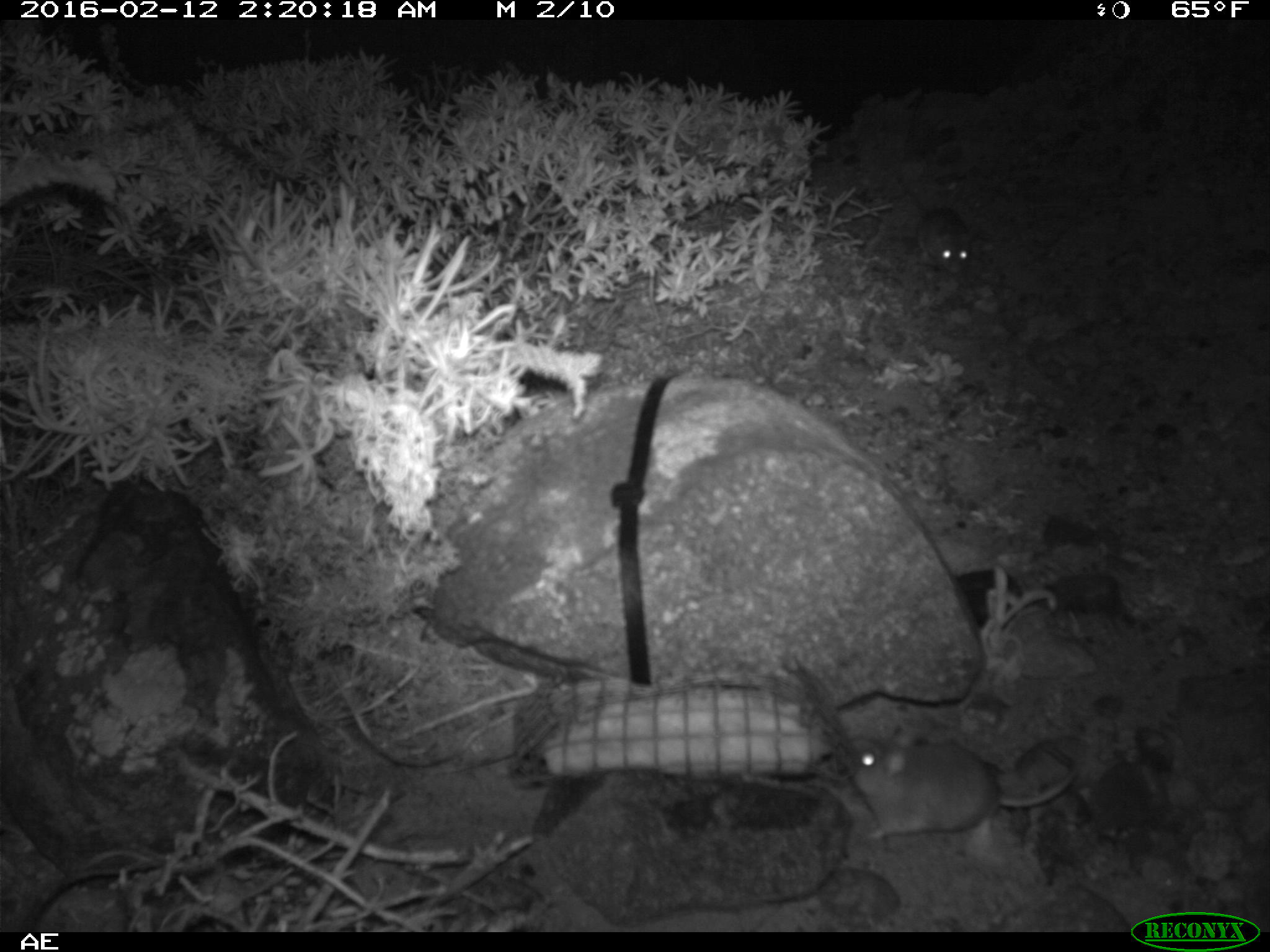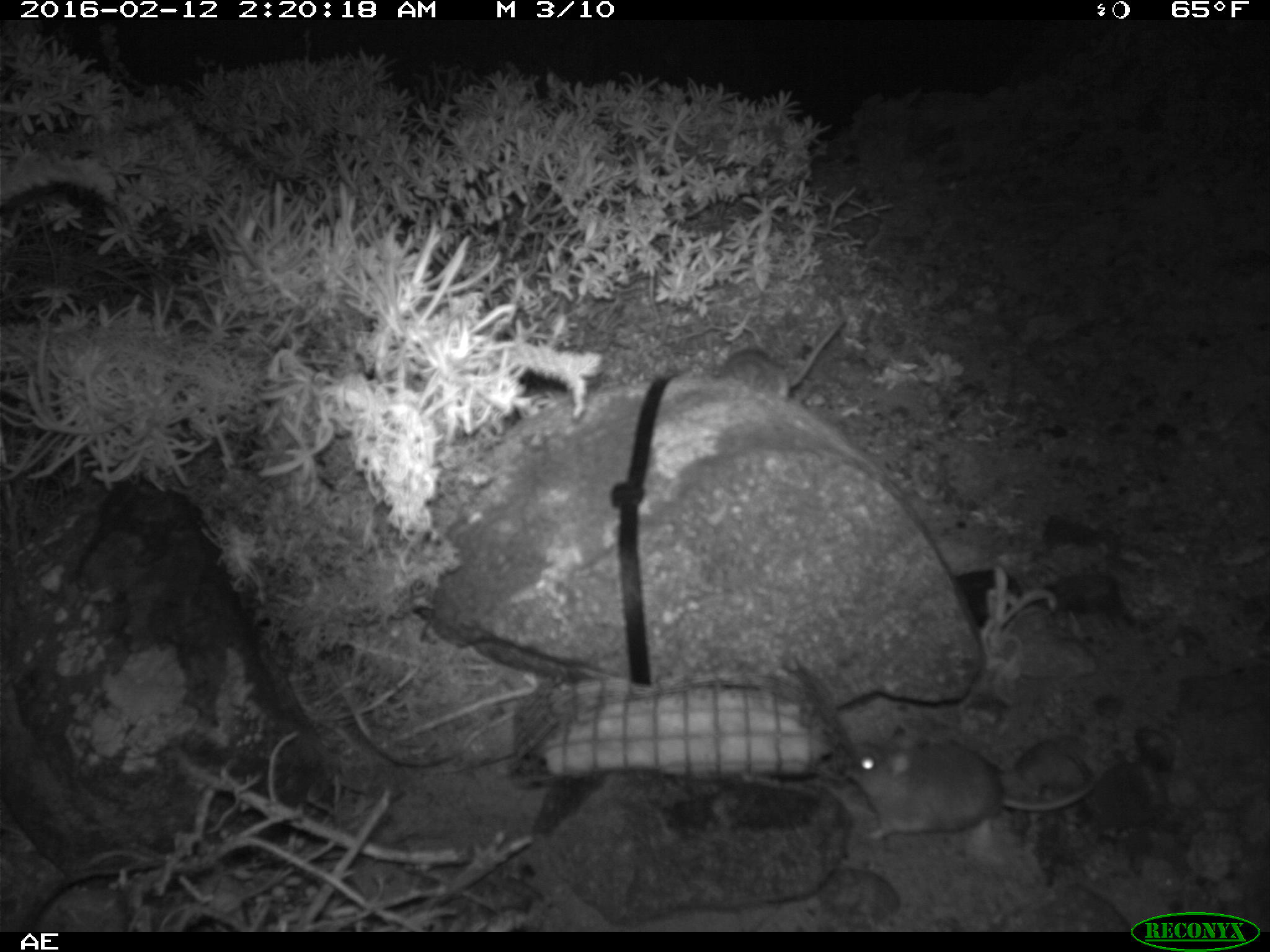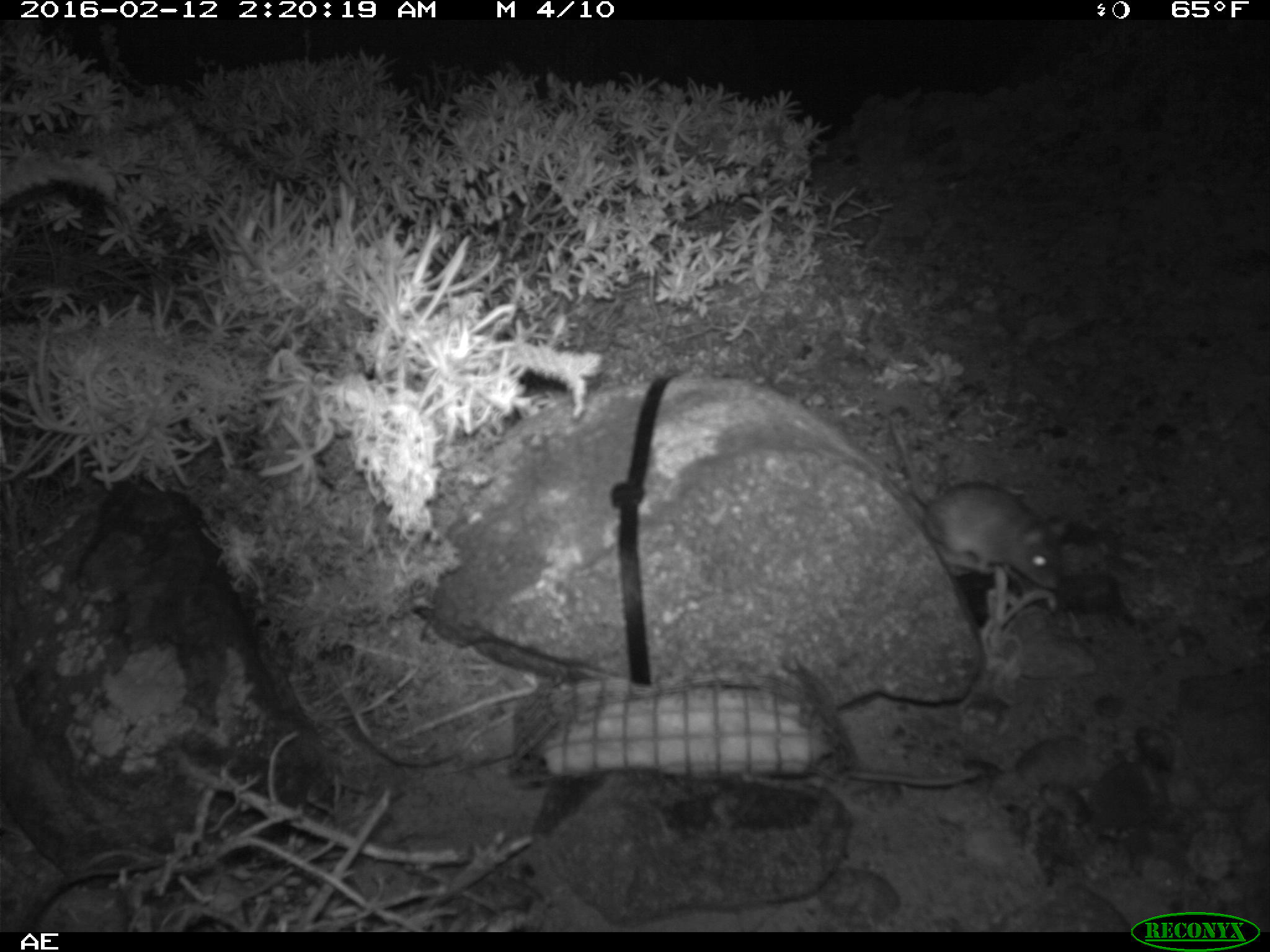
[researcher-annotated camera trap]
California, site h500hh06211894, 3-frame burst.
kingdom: Animalia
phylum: Chordata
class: Mammalia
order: Rodentia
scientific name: Rodentia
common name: rodent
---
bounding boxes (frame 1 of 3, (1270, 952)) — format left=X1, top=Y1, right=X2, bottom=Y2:
rodent: left=843, top=725, right=1078, bottom=840; left=894, top=174, right=979, bottom=274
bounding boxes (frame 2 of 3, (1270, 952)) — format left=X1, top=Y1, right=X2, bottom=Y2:
rodent: left=840, top=737, right=1093, bottom=845; left=716, top=311, right=854, bottom=400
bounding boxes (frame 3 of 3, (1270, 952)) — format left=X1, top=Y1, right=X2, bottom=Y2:
rodent: left=884, top=420, right=1067, bottom=588